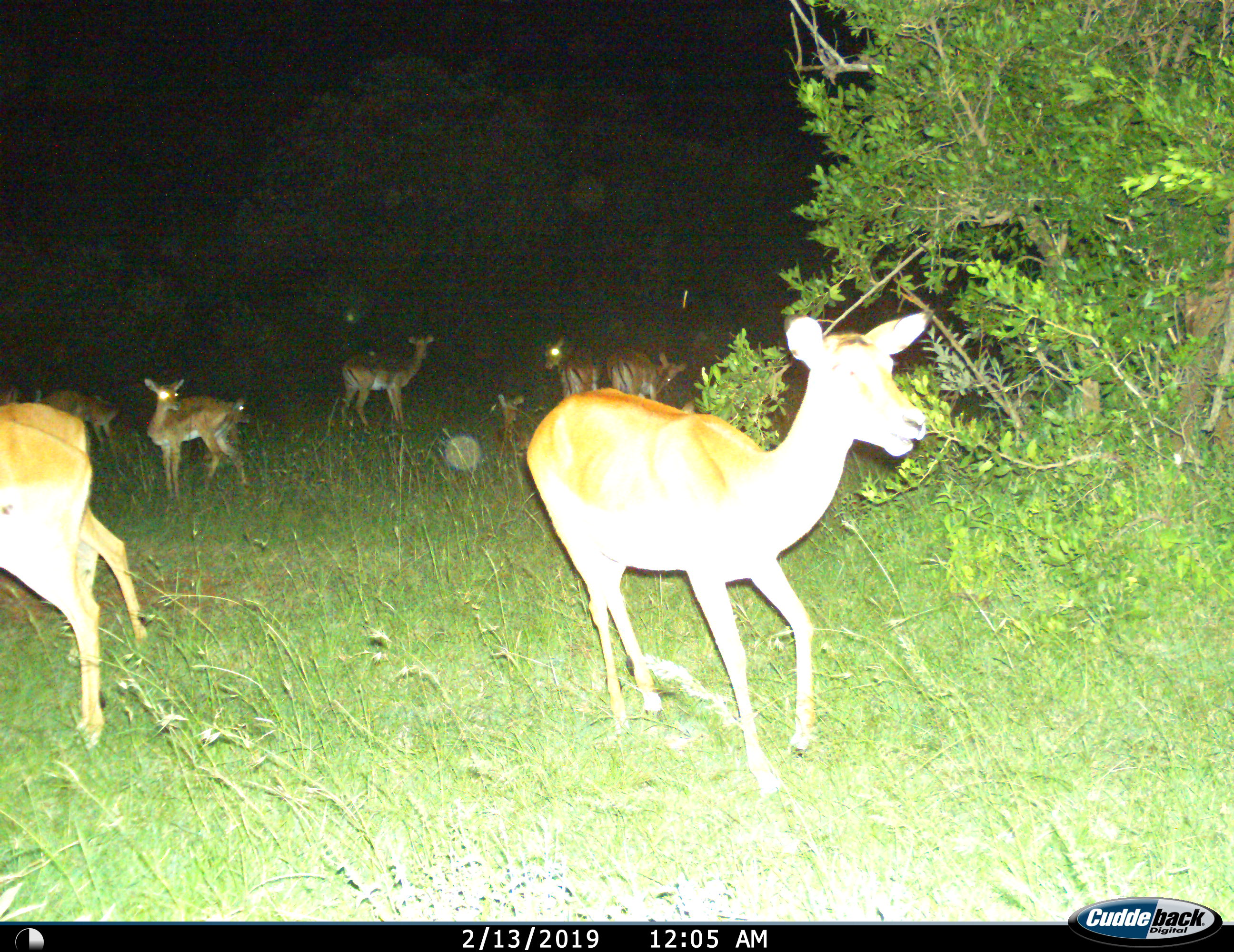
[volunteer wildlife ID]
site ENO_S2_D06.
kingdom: Animalia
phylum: Chordata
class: Mammalia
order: Artiodactyla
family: Bovidae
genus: Aepyceros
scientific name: Aepyceros melampus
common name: impala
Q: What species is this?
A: Impala (Aepyceros melampus).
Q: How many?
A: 10.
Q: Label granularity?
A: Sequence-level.